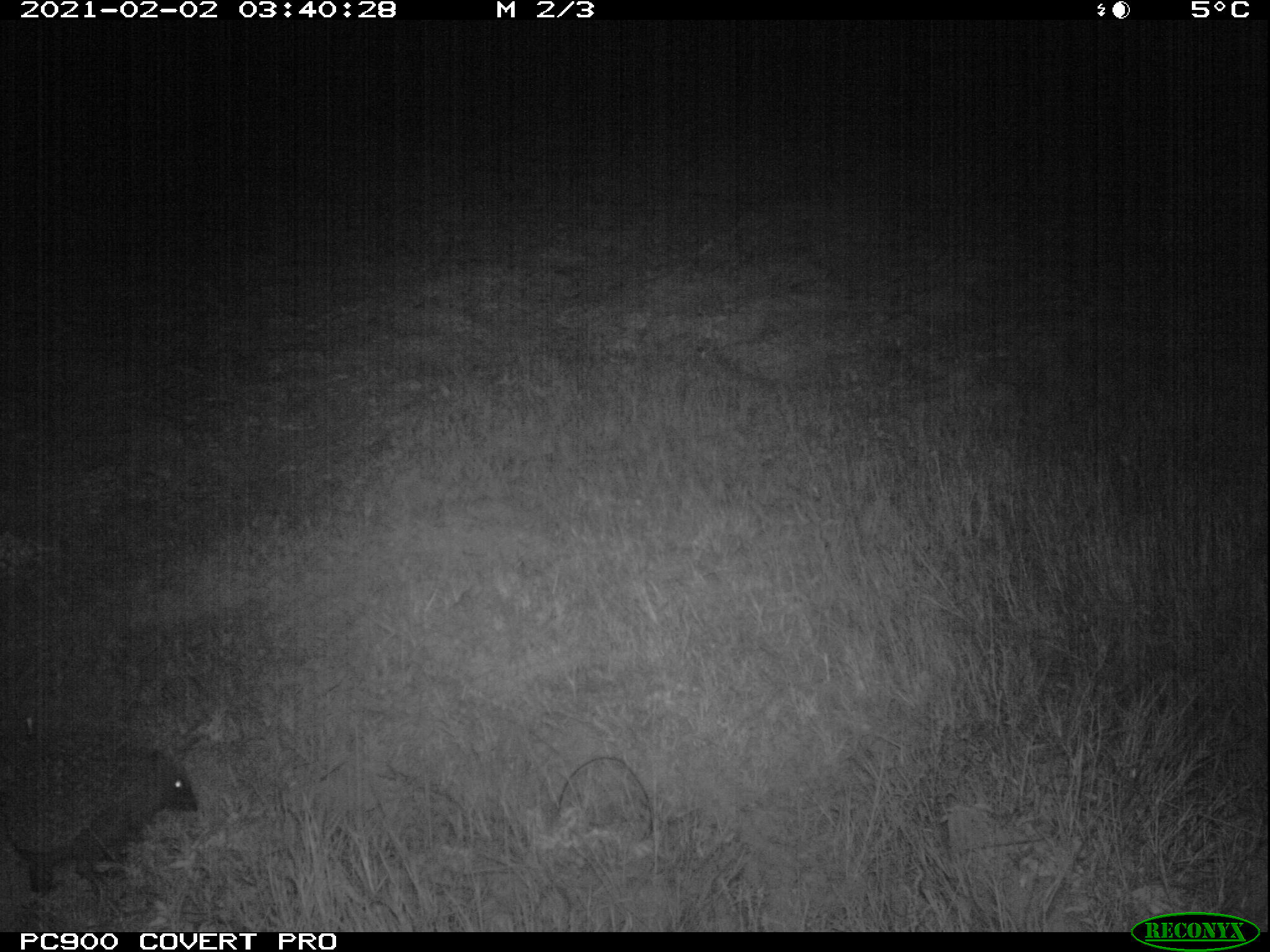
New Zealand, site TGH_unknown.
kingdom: Animalia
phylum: Chordata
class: Mammalia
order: Eulipotyphla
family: Erinaceidae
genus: Erinaceus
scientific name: Erinaceus europaeus europaeus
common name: european hedgehog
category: hedgehog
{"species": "hedgehog (european hedgehog) (Erinaceus europaeus europaeus)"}